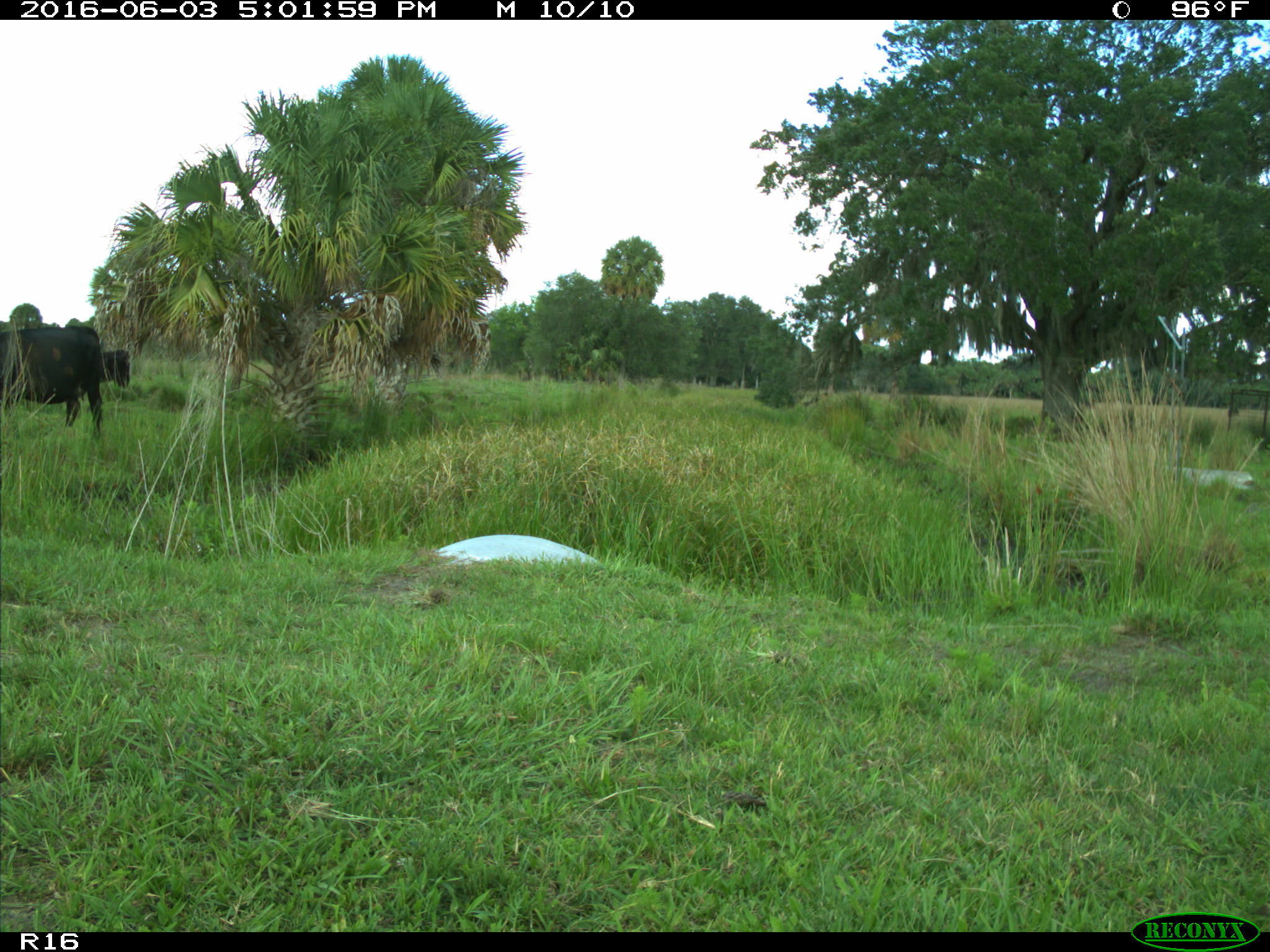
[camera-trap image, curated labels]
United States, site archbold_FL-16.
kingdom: Animalia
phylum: Chordata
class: Mammalia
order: Artiodactyla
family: Bovidae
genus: Bos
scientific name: Bos taurus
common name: domestic cow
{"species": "Bos taurus (domestic cow)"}